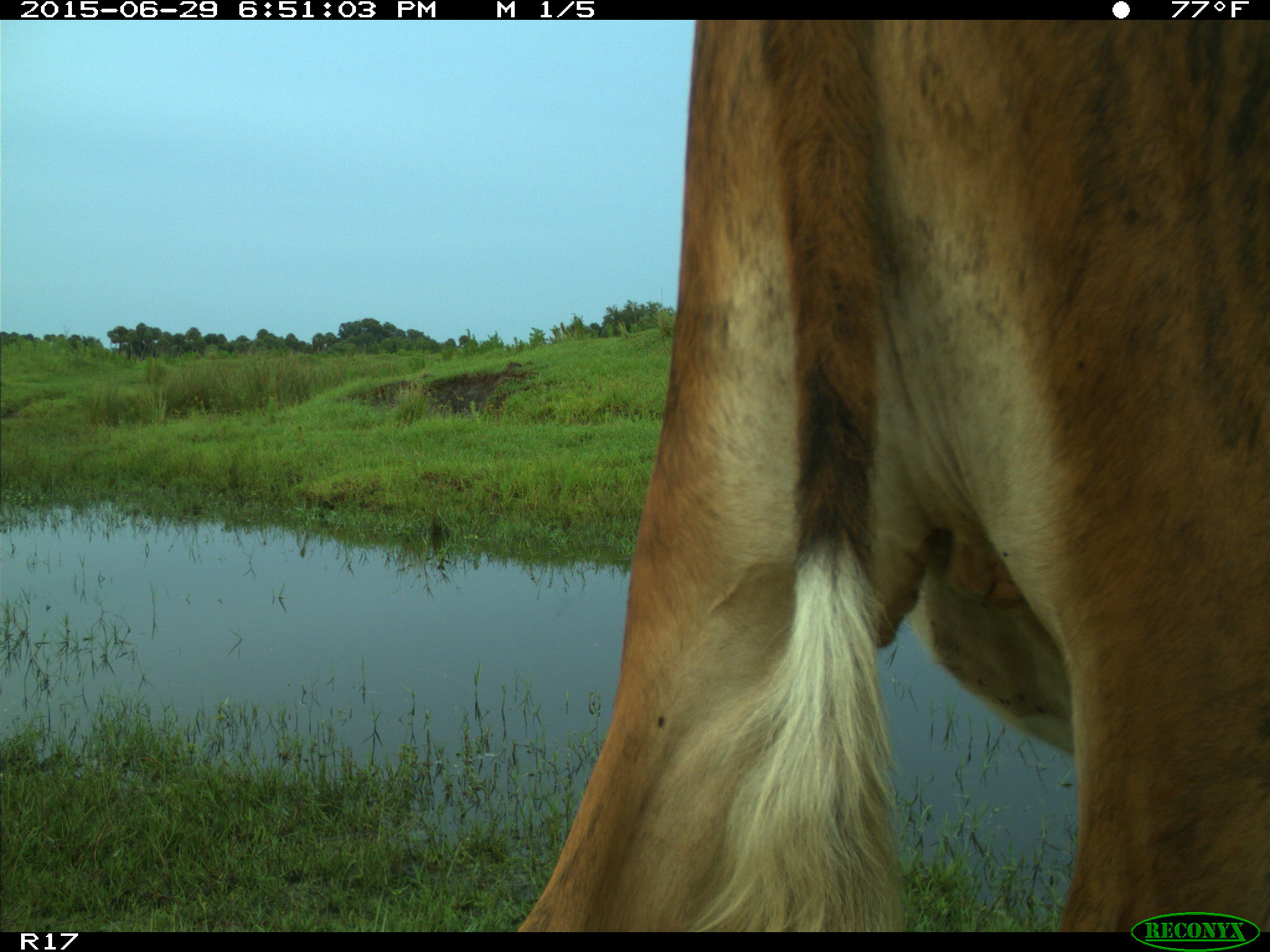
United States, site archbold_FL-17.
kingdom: Animalia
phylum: Chordata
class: Mammalia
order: Artiodactyla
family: Bovidae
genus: Bos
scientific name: Bos taurus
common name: domestic cow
Bos taurus (domestic cow).